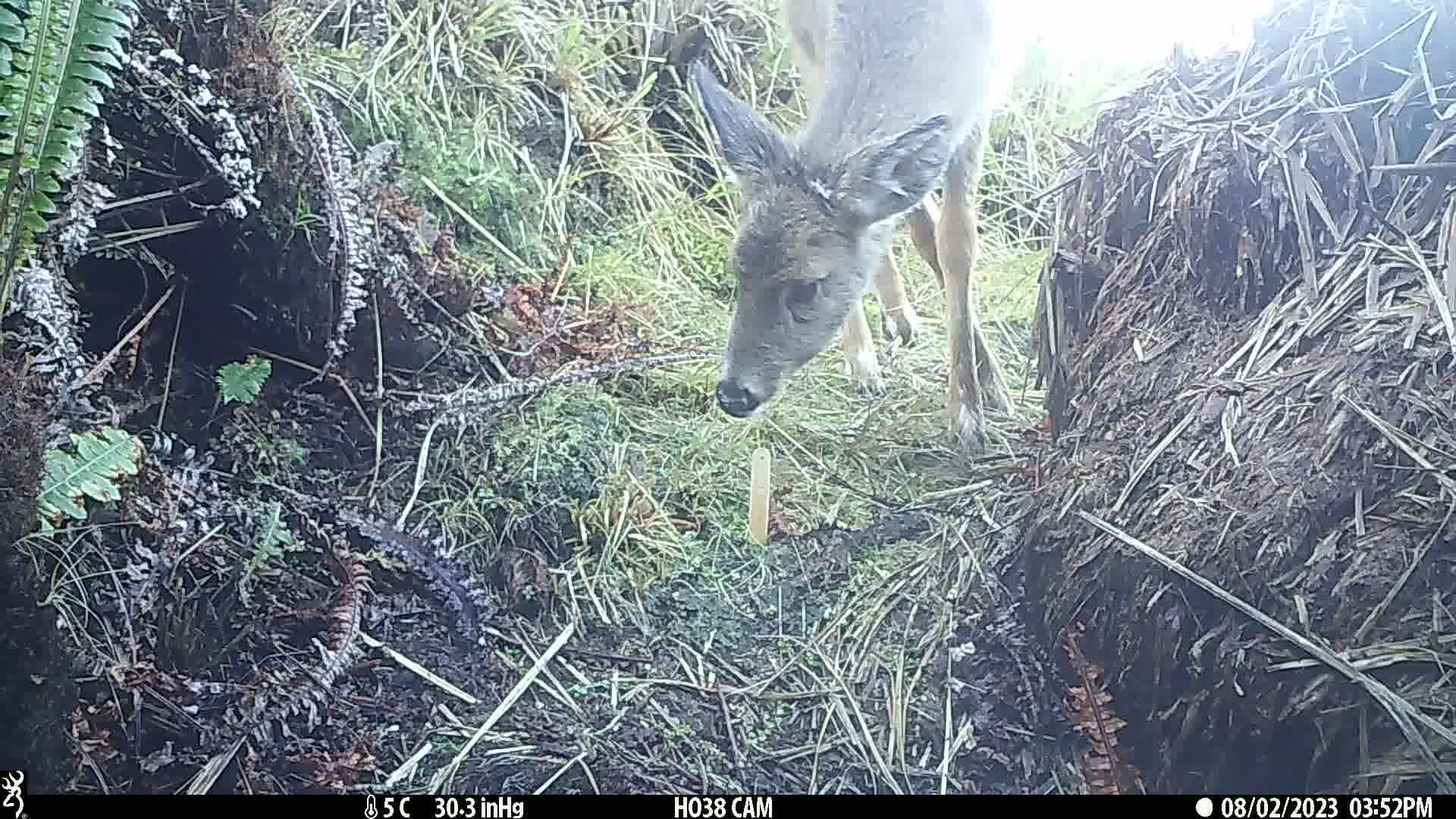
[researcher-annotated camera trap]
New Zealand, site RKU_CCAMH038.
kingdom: Animalia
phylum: Chordata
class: Mammalia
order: Artiodactyla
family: Cervidae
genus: Odocoileus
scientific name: Odocoileus virginianus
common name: white-tailed deer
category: white tailed deer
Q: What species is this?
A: White tailed deer (white-tailed deer) (Odocoileus virginianus).